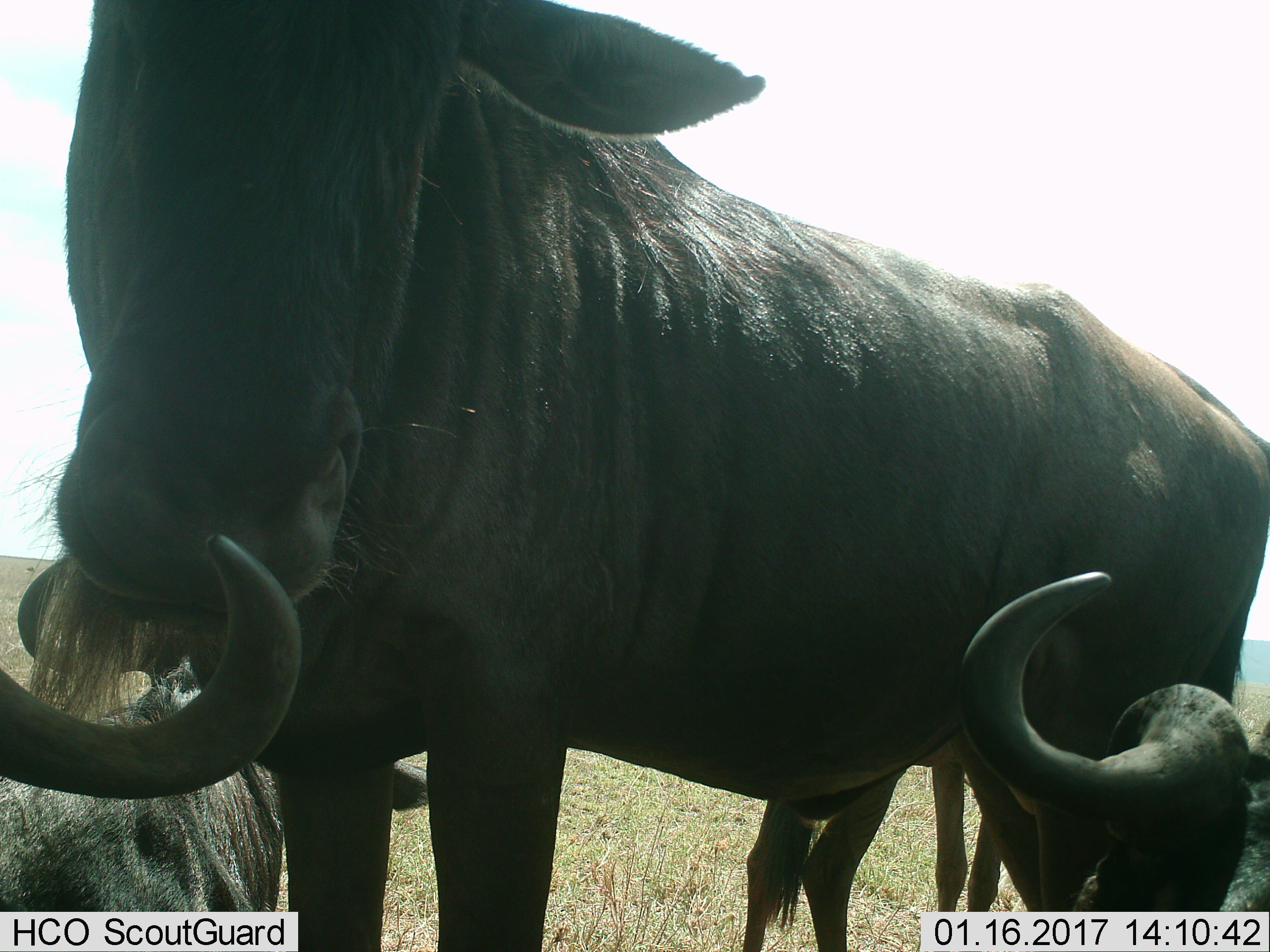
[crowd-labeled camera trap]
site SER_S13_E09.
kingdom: Animalia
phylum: Chordata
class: Mammalia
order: Artiodactyla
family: Bovidae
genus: Connochaetes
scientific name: Connochaetes taurinus taurinus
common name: blue wildebeest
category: wildebeestblue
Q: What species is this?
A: Wildebeestblue (blue wildebeest) (Connochaetes taurinus taurinus).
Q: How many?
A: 4.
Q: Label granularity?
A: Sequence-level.